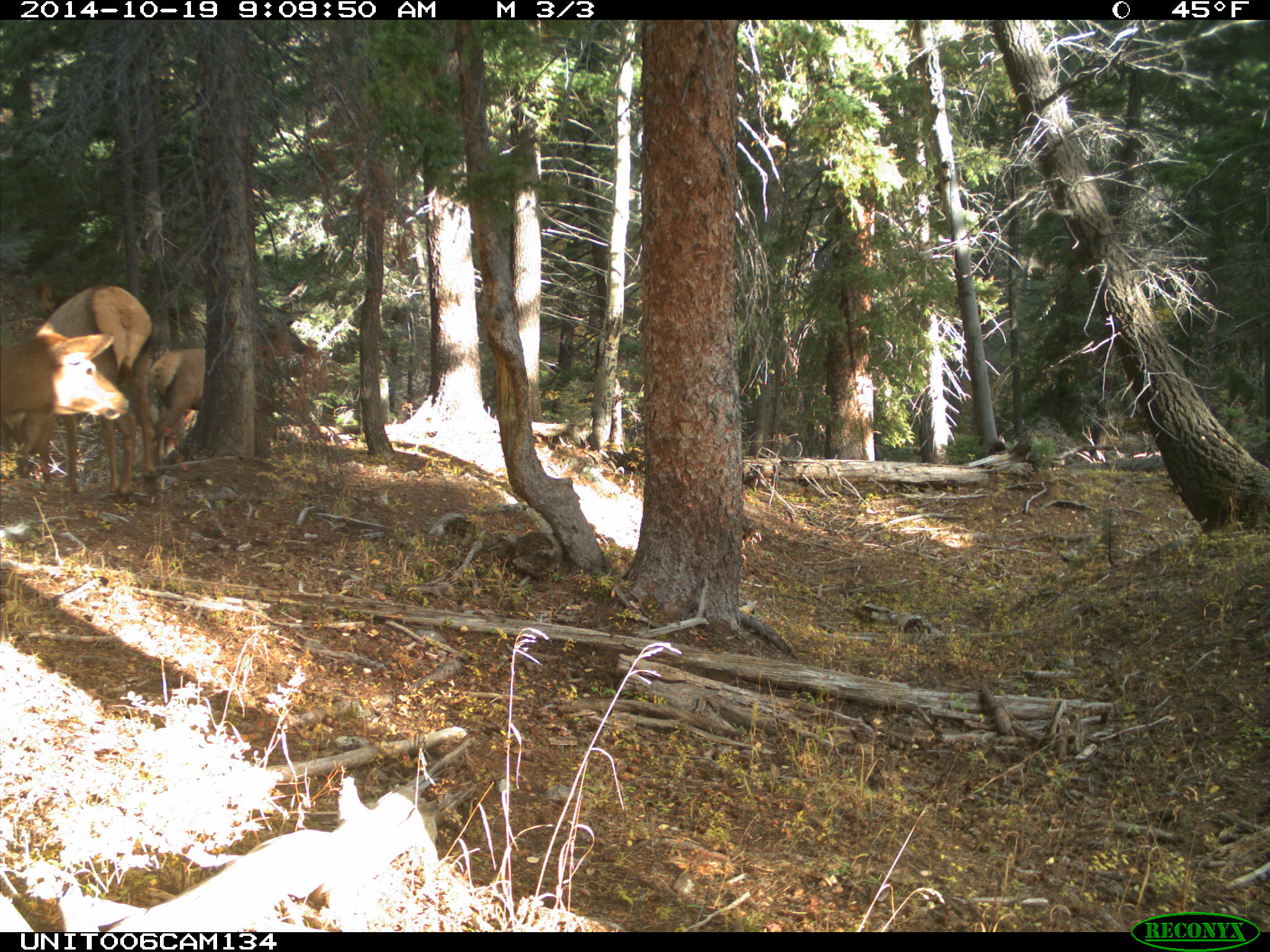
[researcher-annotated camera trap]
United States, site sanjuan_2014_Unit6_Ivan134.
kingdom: Animalia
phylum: Chordata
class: Mammalia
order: Artiodactyla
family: Cervidae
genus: Cervus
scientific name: Cervus elaphus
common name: red deer